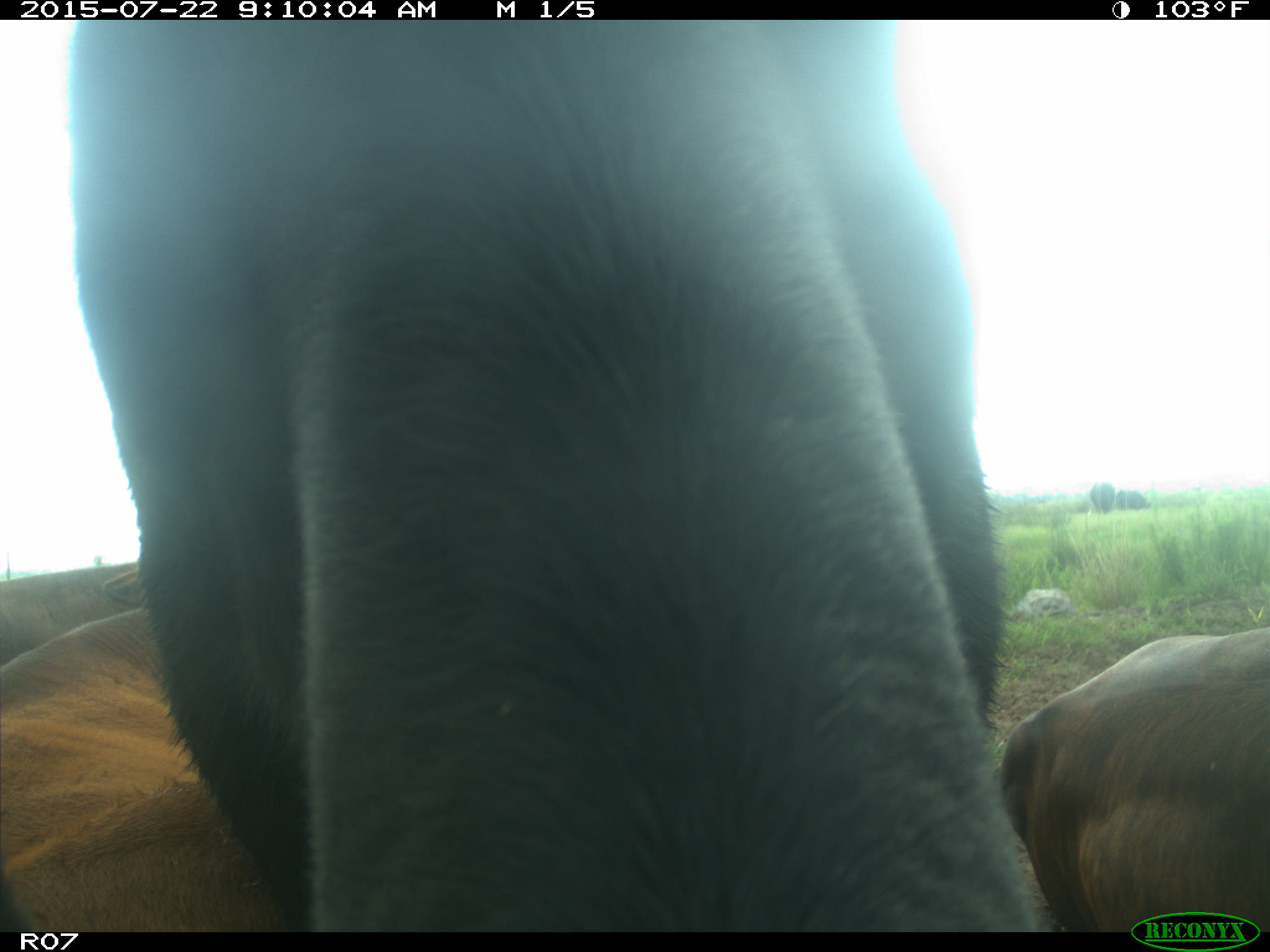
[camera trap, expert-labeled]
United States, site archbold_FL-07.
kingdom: Animalia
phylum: Chordata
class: Mammalia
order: Artiodactyla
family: Suidae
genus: Sus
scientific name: Sus scrofa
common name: wild boar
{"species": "Sus scrofa (wild boar)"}